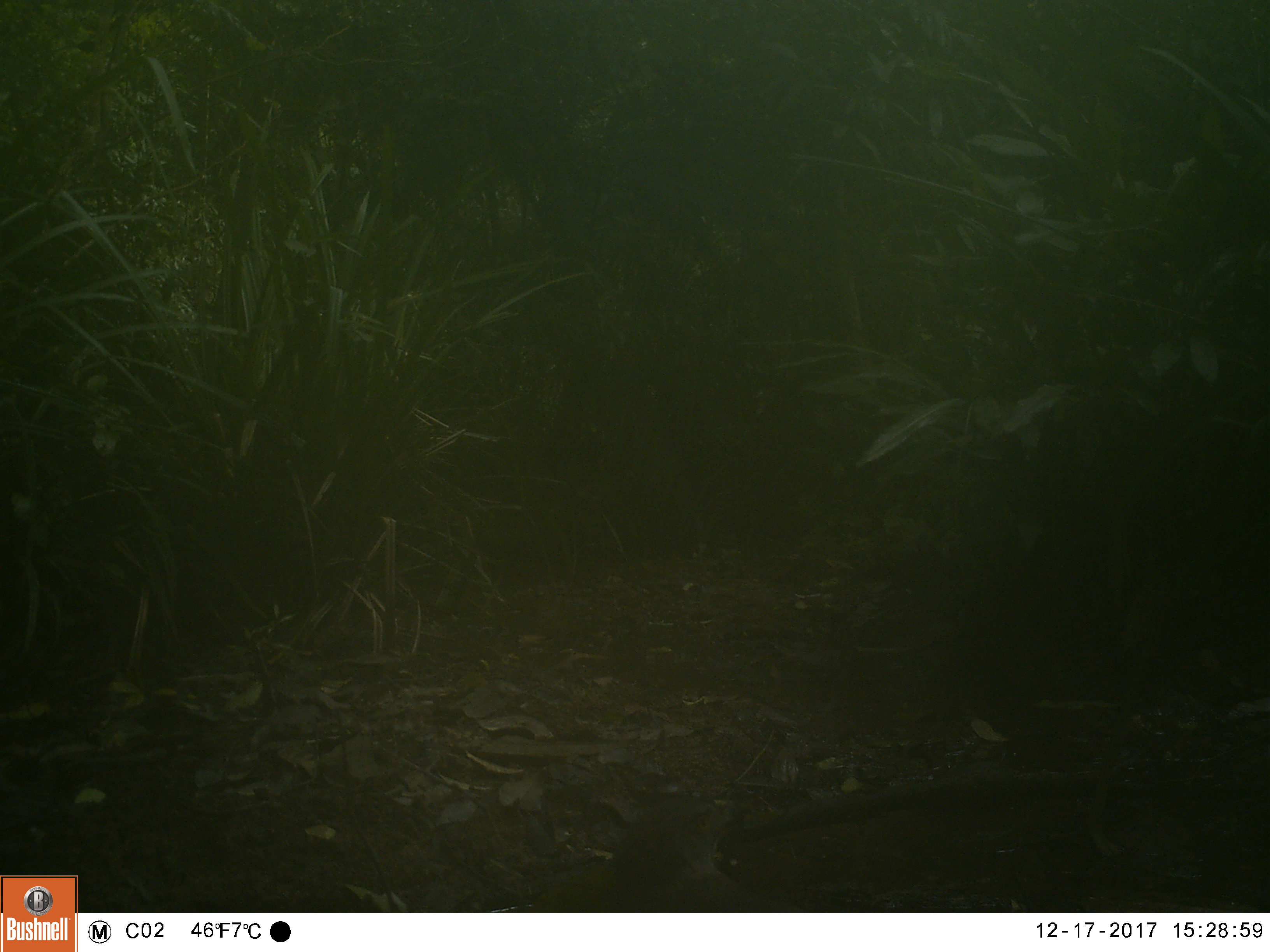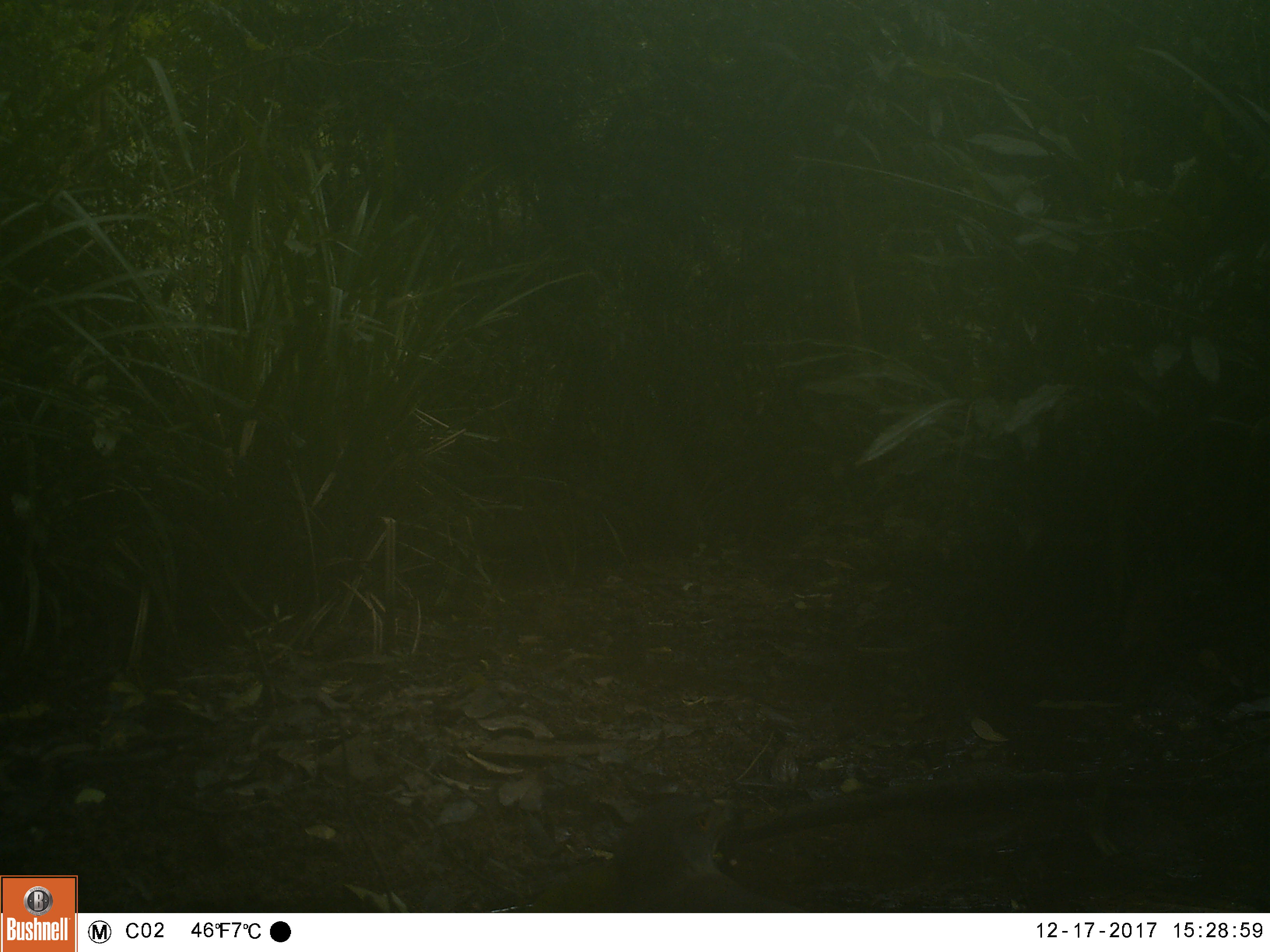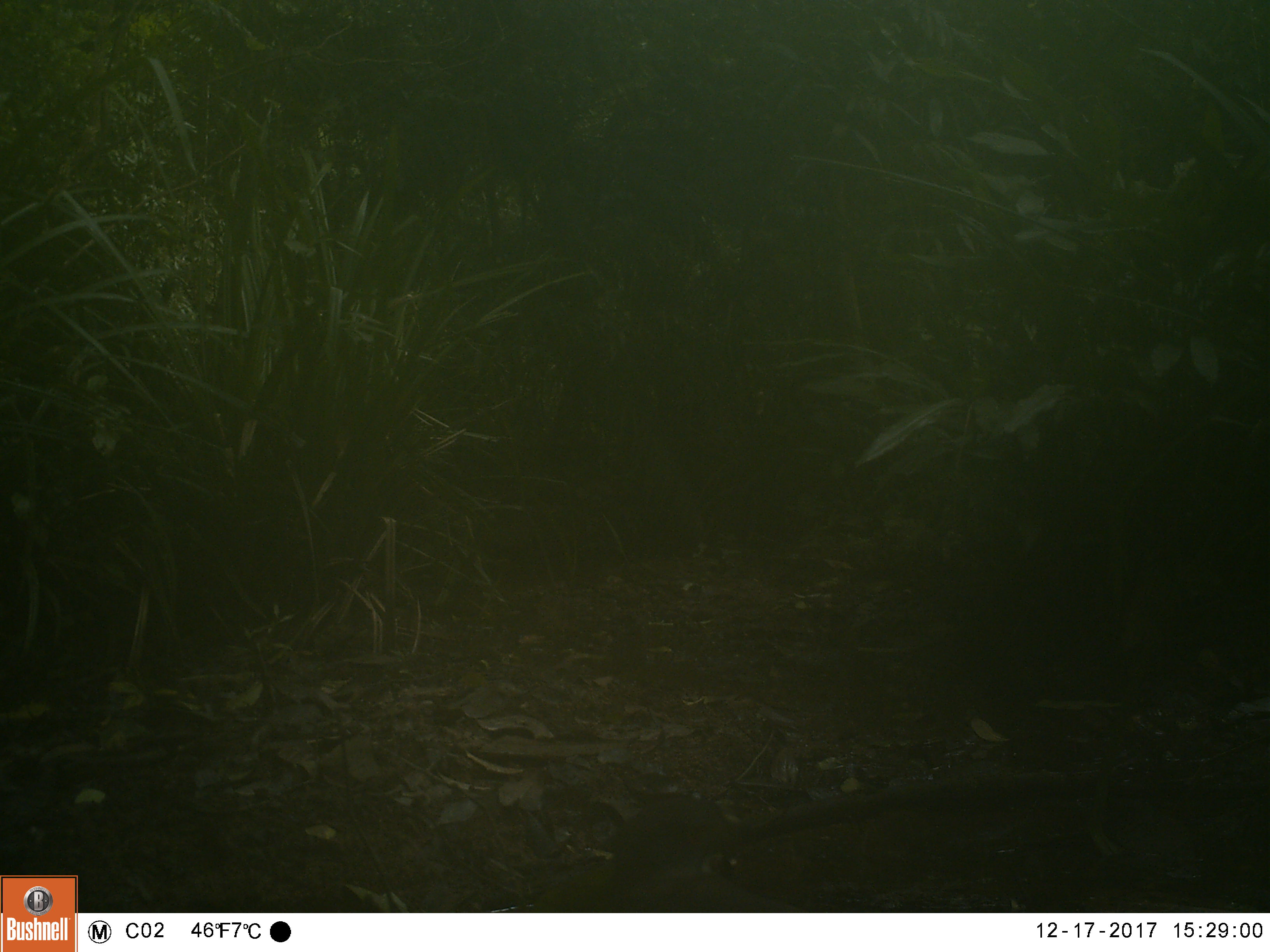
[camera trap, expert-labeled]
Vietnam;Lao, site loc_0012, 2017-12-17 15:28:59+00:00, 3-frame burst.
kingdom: Animalia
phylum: Chordata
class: Aves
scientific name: Aves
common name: bird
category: unidentified bird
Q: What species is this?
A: Unidentified bird (bird) (Aves).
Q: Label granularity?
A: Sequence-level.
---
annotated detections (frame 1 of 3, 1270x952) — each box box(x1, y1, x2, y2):
unidentified bird: box(527, 791, 804, 913)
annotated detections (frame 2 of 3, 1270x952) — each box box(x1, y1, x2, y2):
unidentified bird: box(530, 796, 801, 912)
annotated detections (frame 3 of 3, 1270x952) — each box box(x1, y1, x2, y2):
unidentified bird: box(533, 794, 811, 912)